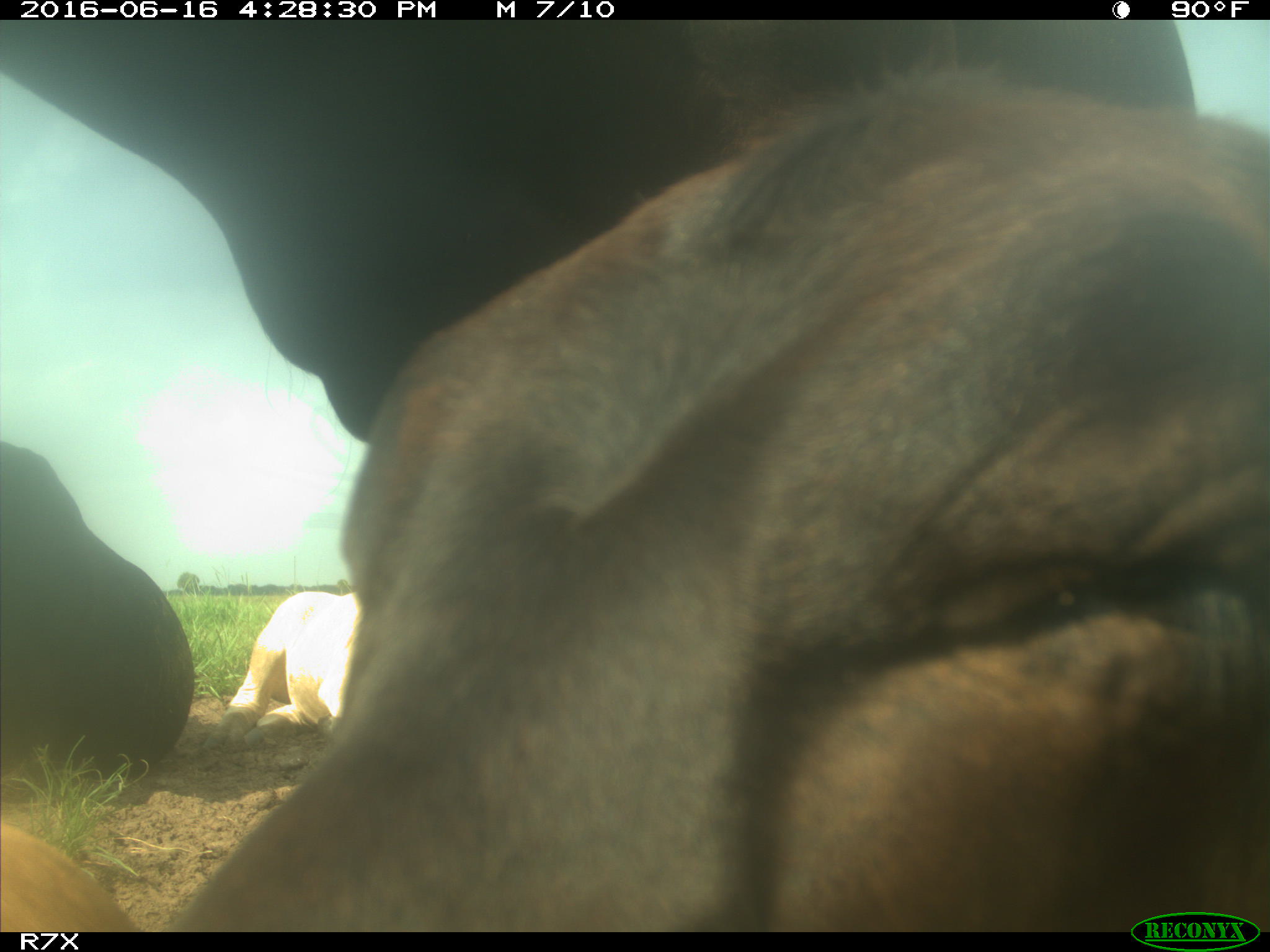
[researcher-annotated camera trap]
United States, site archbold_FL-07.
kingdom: Animalia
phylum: Chordata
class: Mammalia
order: Artiodactyla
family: Bovidae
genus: Bos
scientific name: Bos taurus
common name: domestic cow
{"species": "Bos taurus (domestic cow)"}